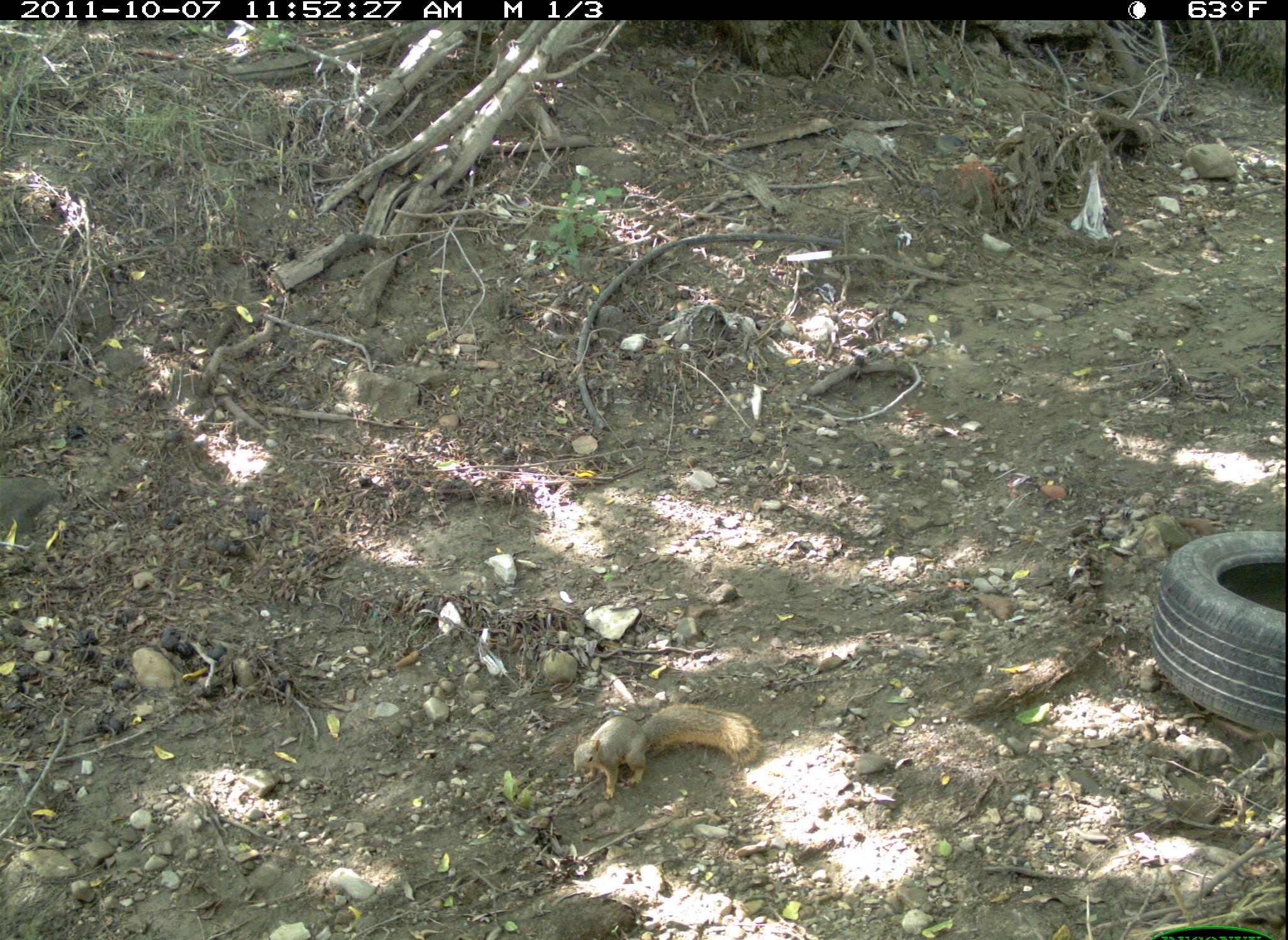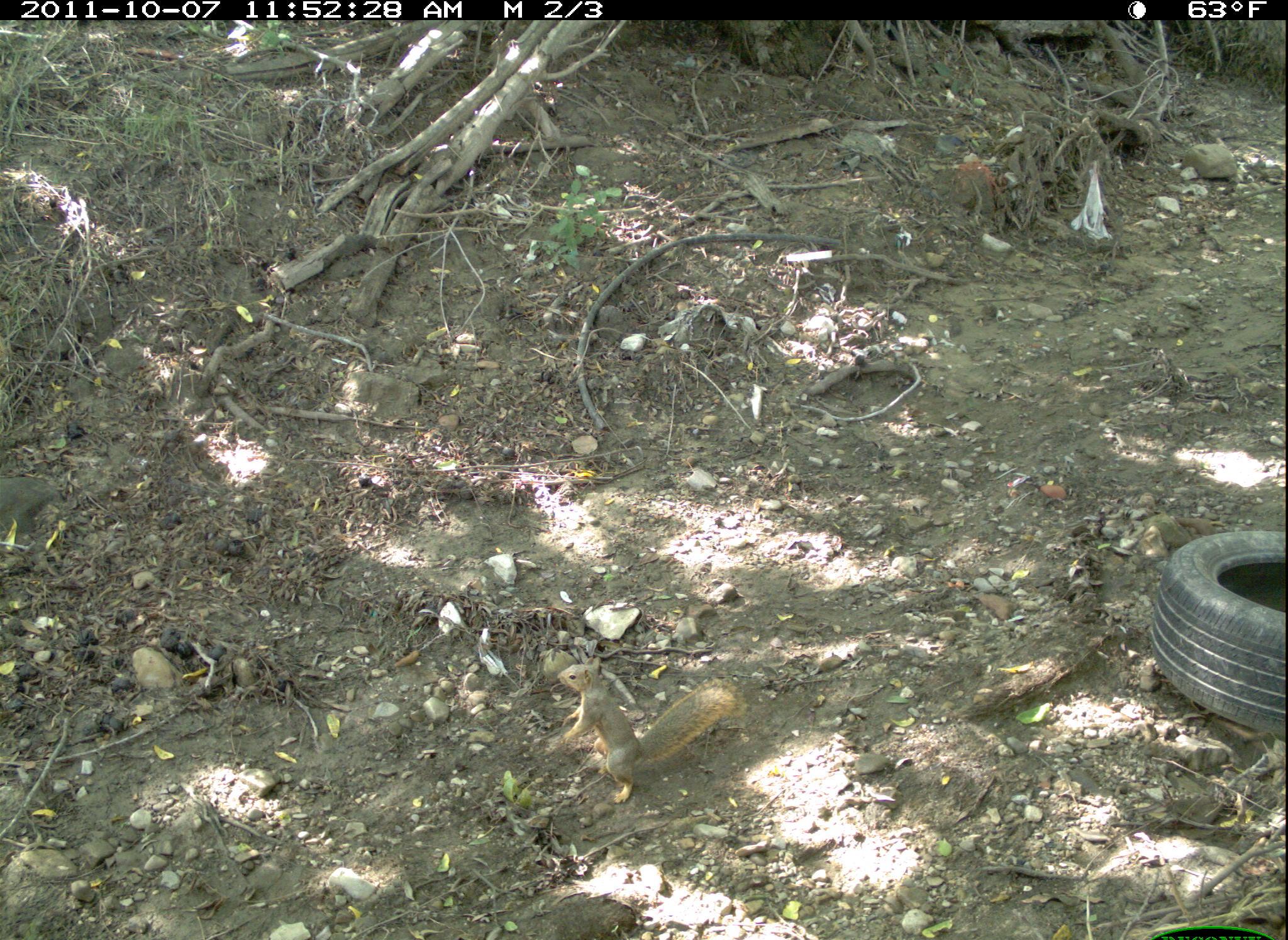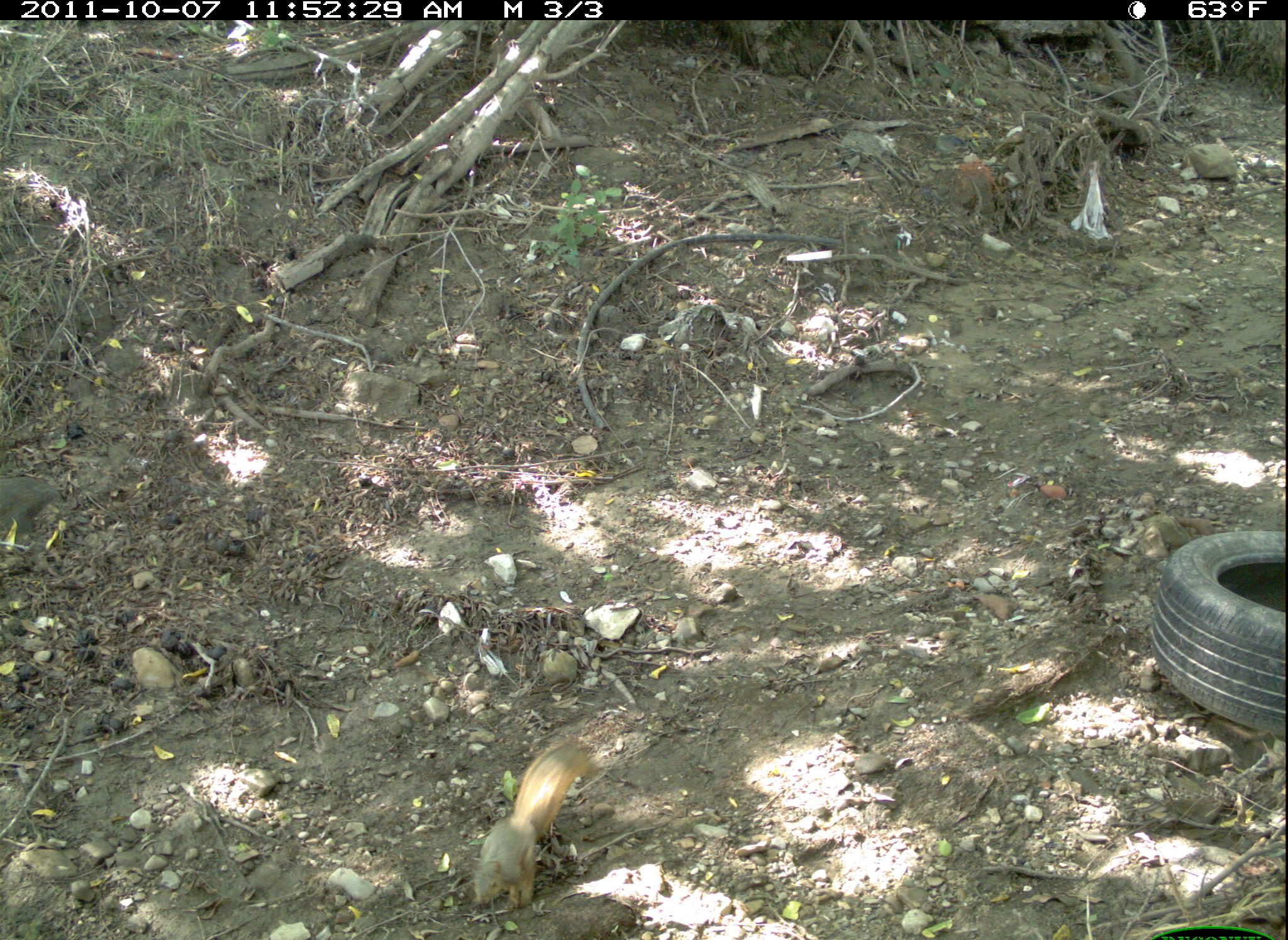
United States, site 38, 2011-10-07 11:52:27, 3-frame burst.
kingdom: Animalia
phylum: Chordata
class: Mammalia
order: Rodentia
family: Sciuridae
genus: Sciurus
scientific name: Sciurus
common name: squirrel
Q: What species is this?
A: Squirrel (Sciurus).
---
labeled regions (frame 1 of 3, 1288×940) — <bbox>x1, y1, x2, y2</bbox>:
squirrel: <bbox>563, 692, 770, 813</bbox>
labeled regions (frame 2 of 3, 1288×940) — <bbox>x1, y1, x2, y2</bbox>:
squirrel: <bbox>549, 644, 742, 799</bbox>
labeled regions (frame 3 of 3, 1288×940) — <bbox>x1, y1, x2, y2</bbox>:
squirrel: <bbox>470, 734, 602, 915</bbox>